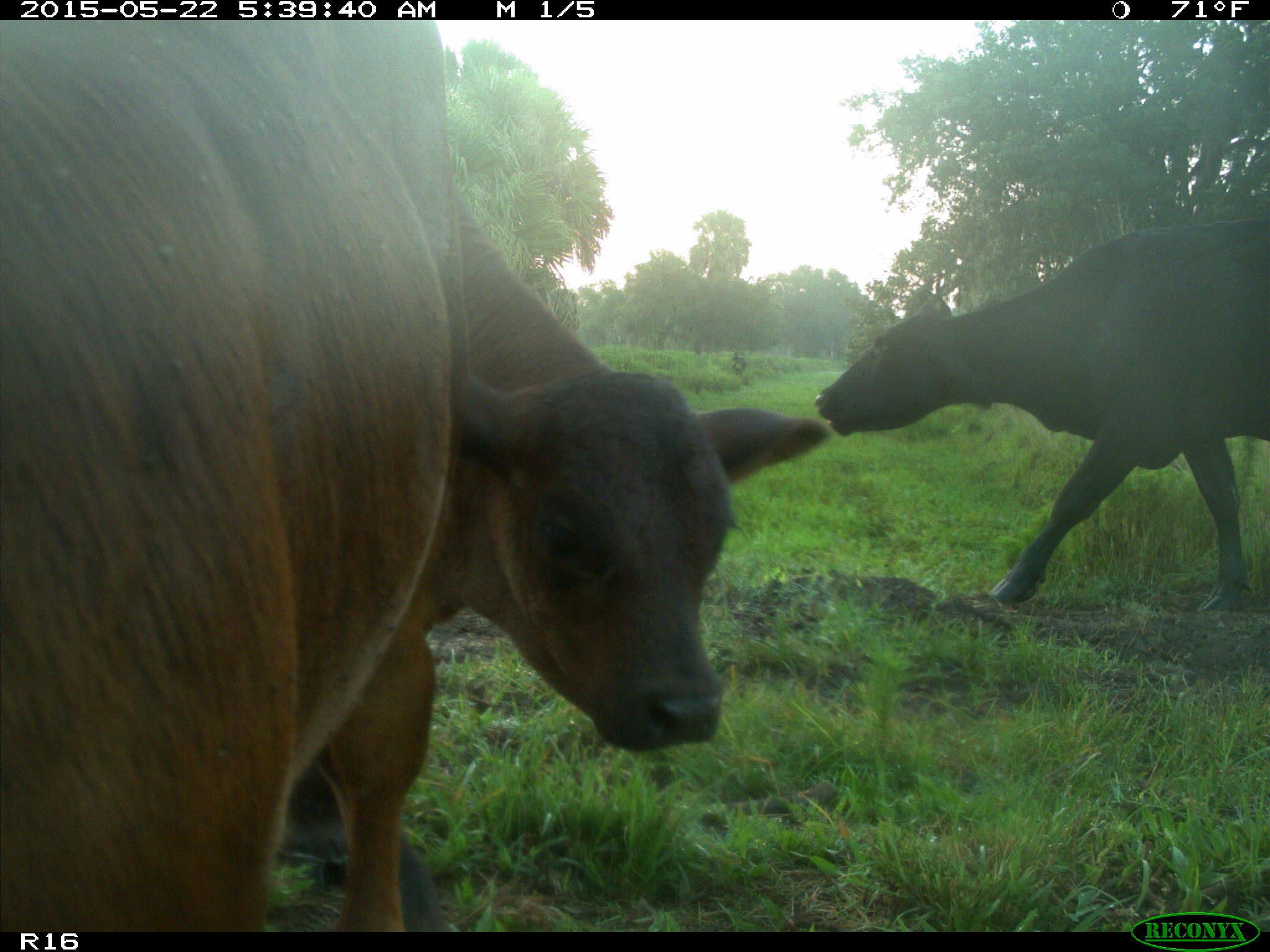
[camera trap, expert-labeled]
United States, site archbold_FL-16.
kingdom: Animalia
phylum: Chordata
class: Mammalia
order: Artiodactyla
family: Bovidae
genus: Bos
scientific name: Bos taurus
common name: domestic cow